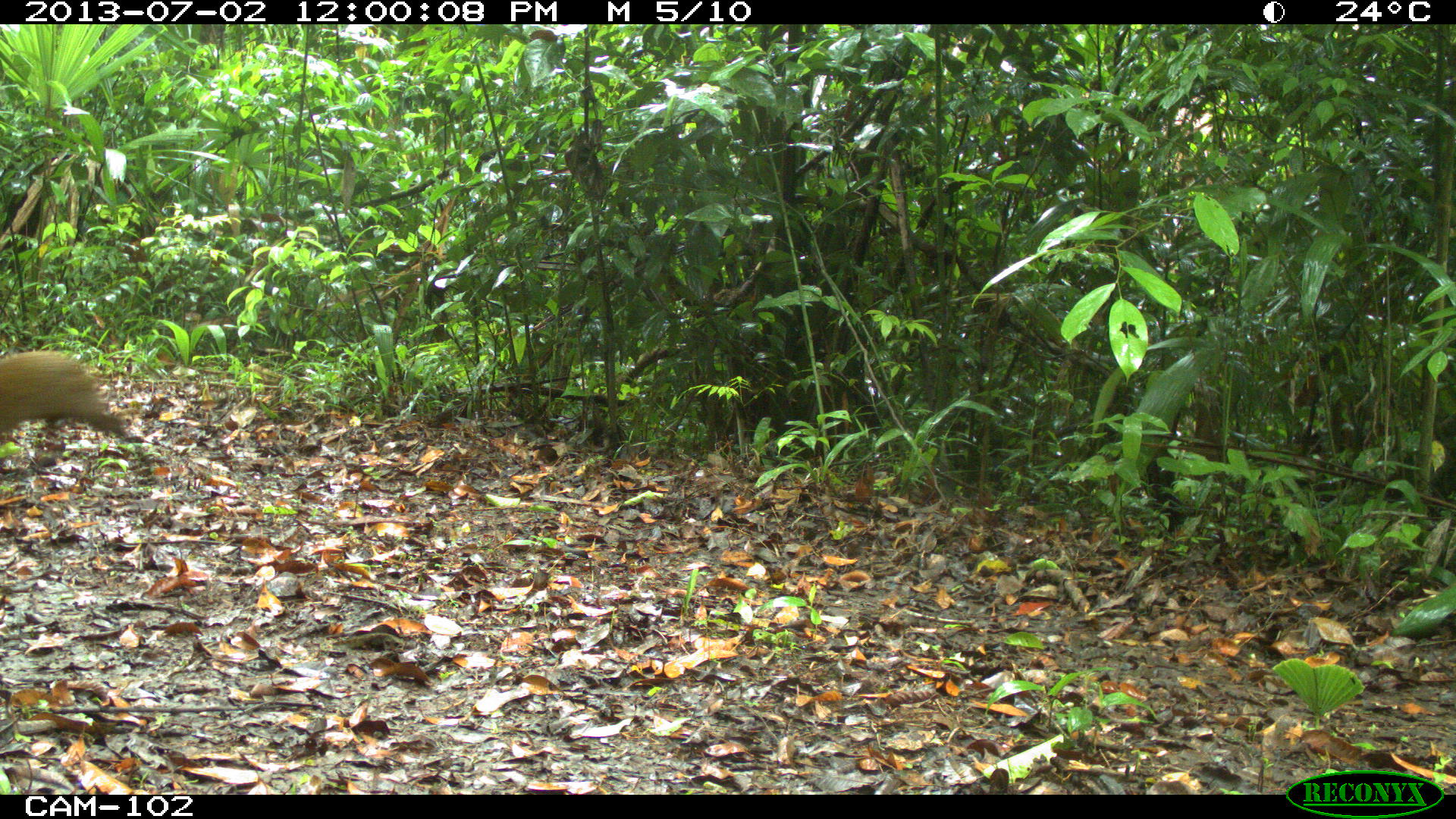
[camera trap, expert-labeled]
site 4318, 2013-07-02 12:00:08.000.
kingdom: Animalia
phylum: Chordata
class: Mammalia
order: Rodentia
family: Dasyproctidae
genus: Dasyprocta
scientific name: Dasyprocta punctata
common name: central american agouti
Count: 1.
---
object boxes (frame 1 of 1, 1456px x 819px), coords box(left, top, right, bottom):
dasyprocta punctata: box(0, 344, 129, 441)